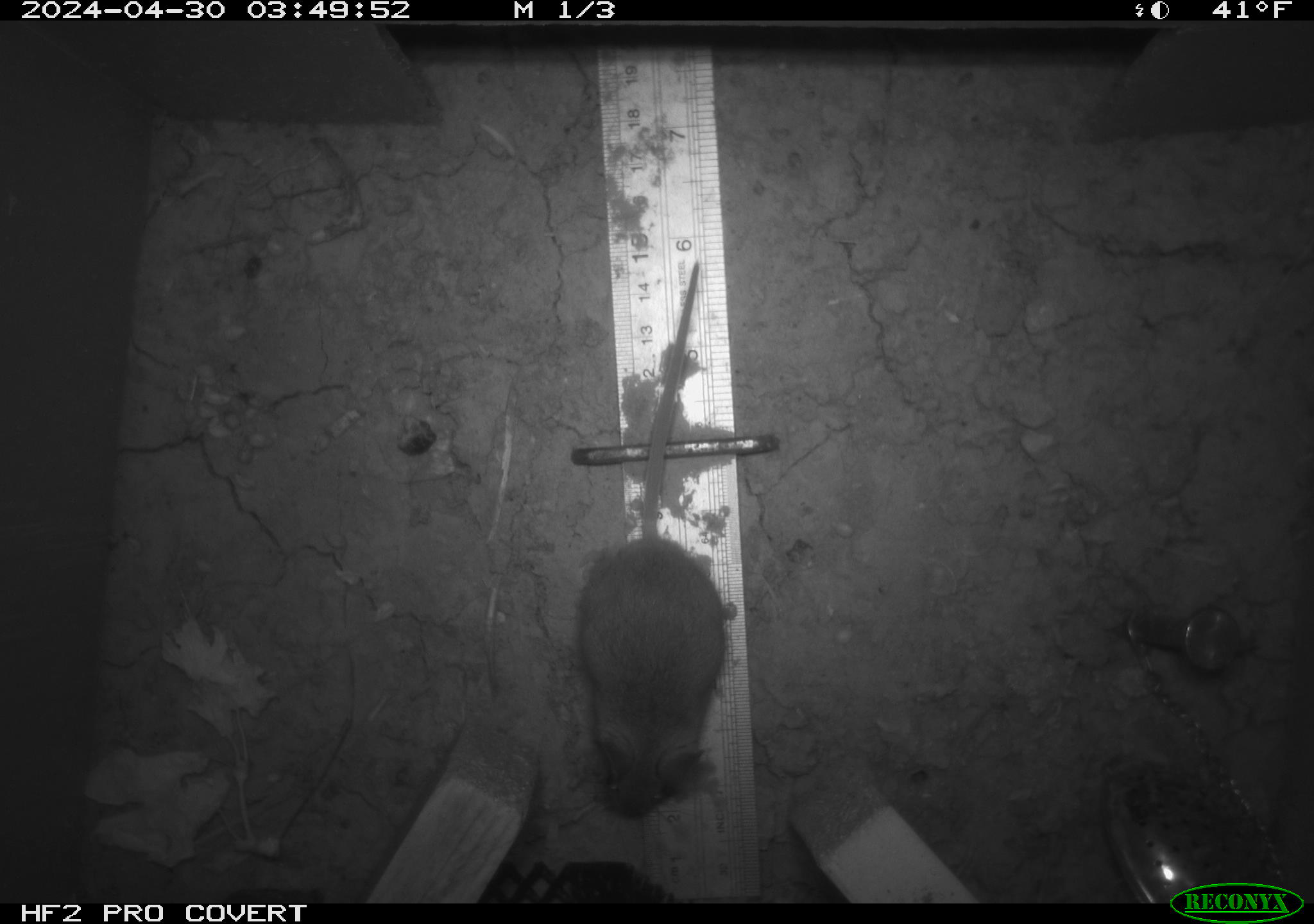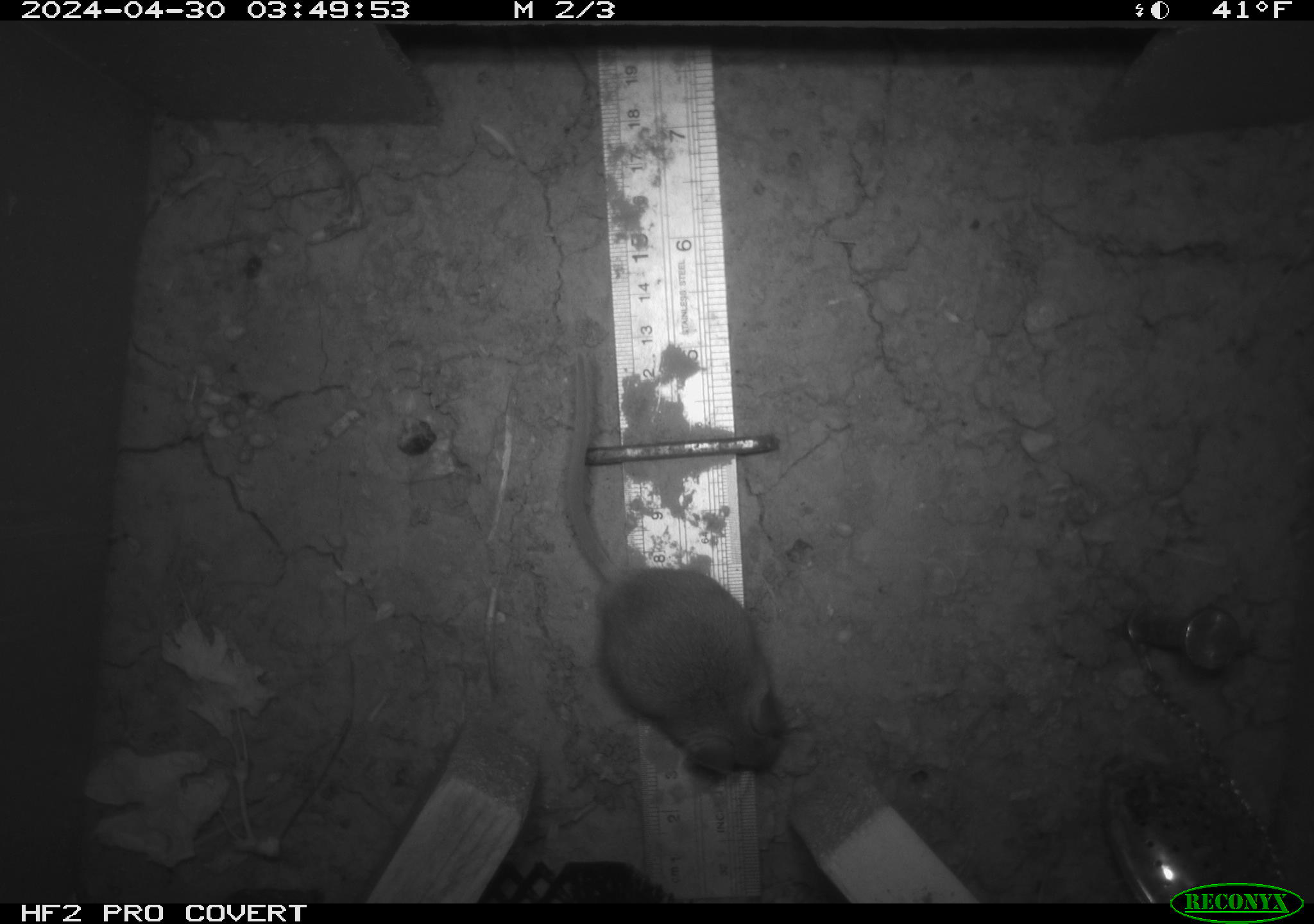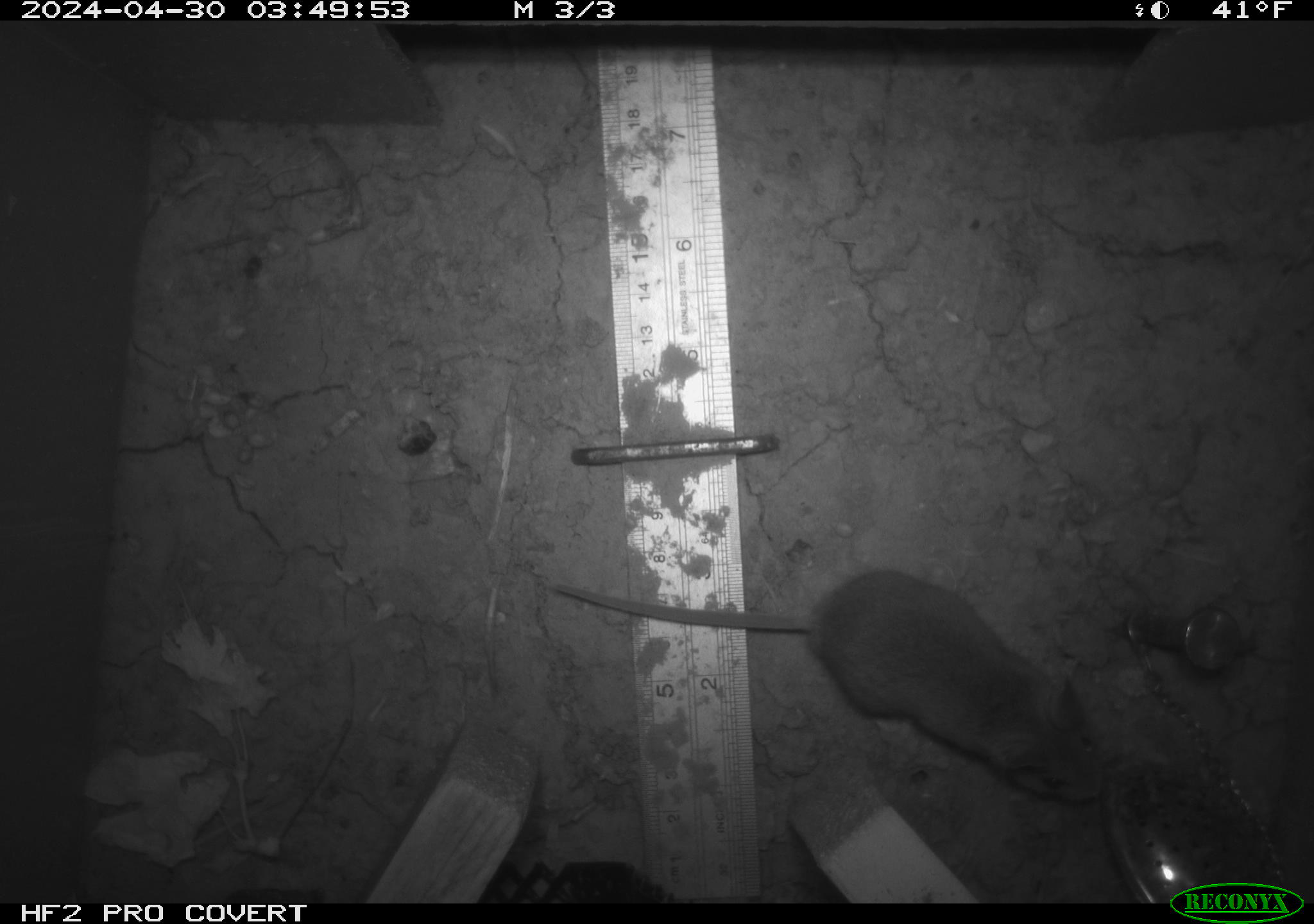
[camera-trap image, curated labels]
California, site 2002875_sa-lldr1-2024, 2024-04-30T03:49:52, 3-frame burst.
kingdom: Animalia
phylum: Chordata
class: Mammalia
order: Rodentia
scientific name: Rodentia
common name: mouse species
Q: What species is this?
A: Mouse species (Rodentia).